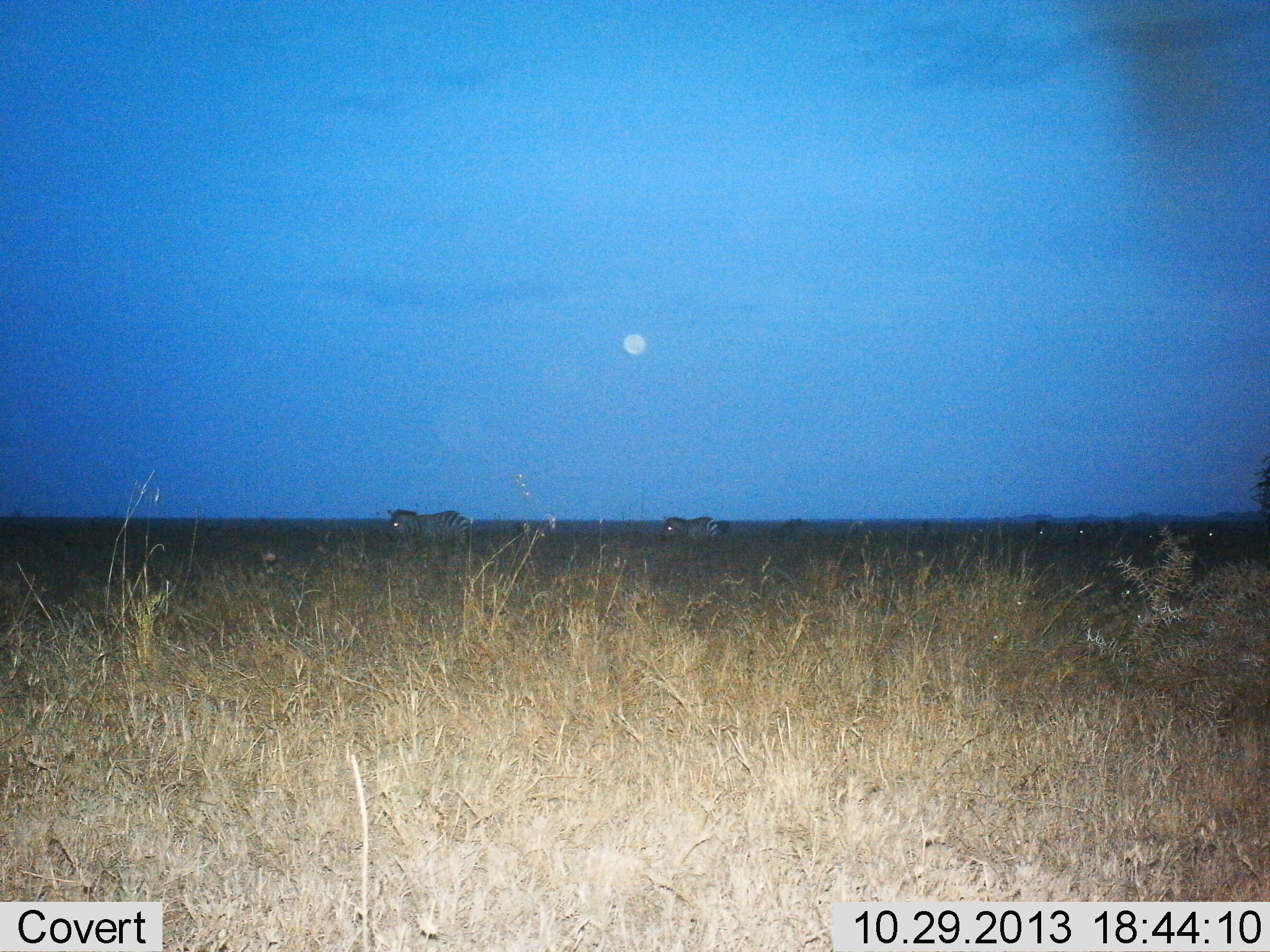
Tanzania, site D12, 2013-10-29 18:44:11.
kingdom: Animalia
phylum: Chordata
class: Mammalia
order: Perissodactyla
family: Equidae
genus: Equus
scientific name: Equus quagga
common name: plains zebra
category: zebra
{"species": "zebra (plains zebra) (Equus quagga)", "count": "6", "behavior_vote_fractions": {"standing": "33%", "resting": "4%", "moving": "67%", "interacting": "4%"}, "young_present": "4%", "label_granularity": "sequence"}